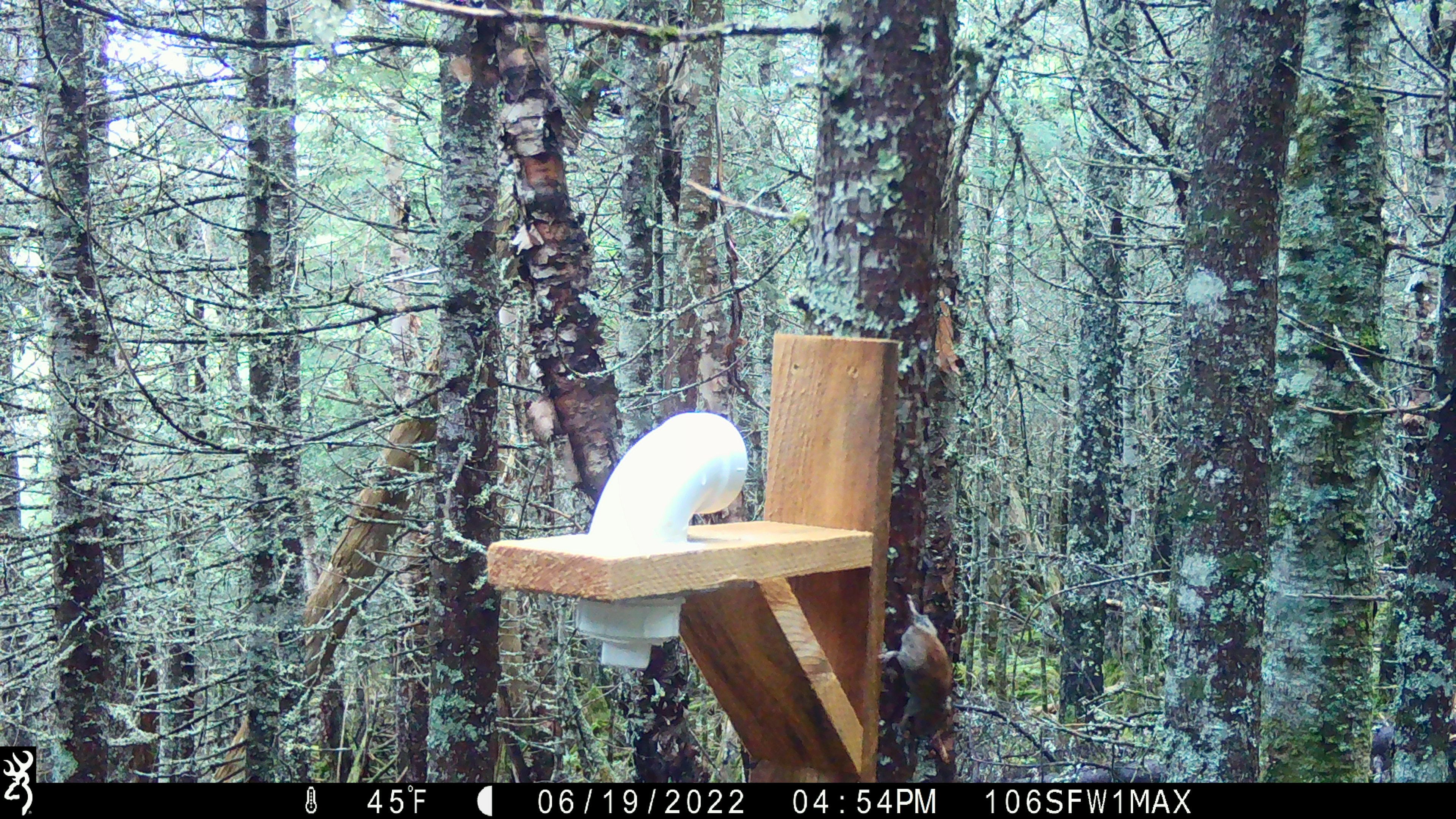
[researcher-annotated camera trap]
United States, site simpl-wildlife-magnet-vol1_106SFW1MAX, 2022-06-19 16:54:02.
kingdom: Animalia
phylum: Chordata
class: Mammalia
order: Rodentia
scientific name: Rodentia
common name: mouse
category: mouse sp.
Mouse sp. (mouse) (Rodentia).